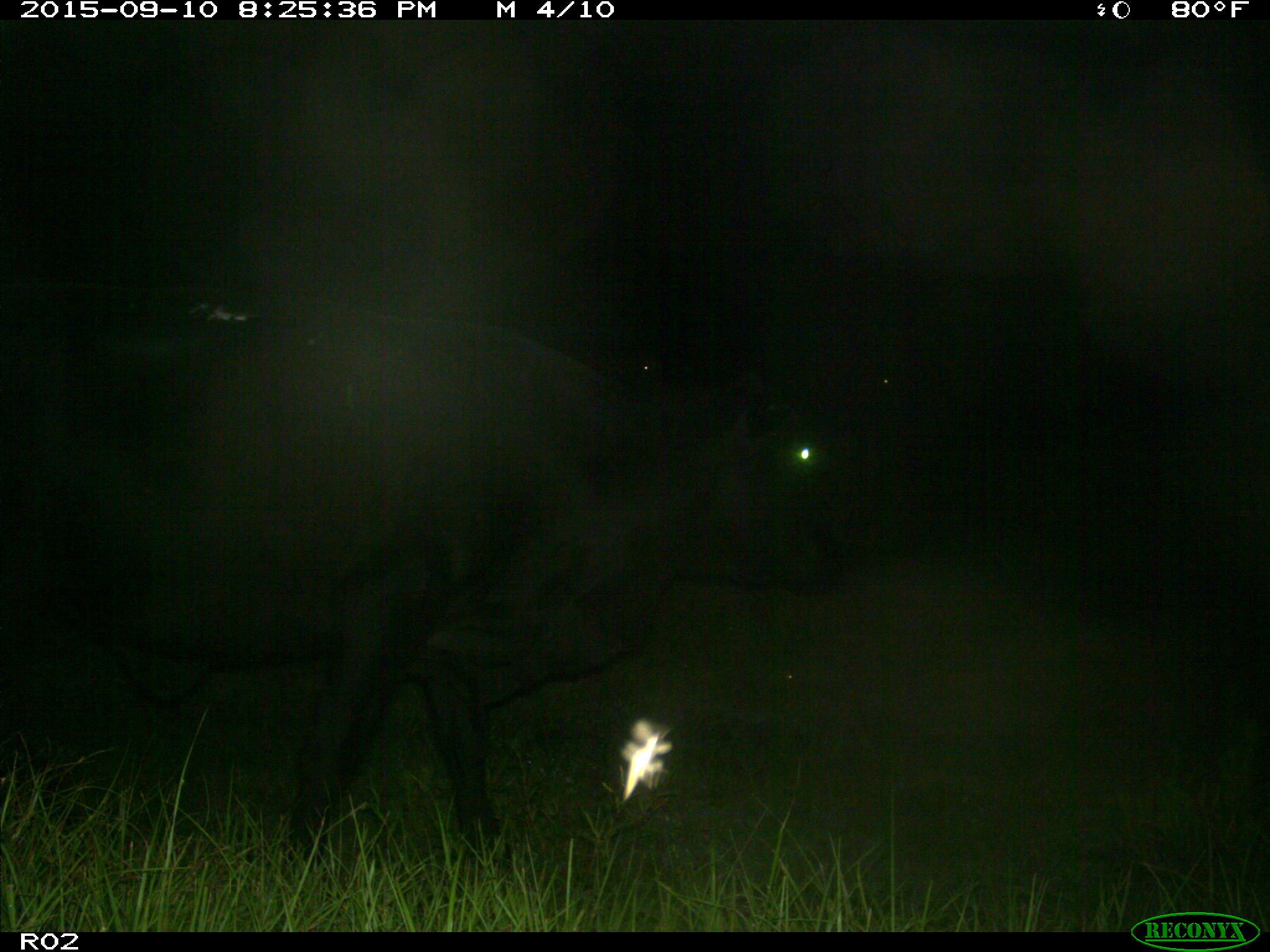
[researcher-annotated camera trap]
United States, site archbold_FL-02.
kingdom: Animalia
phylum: Chordata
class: Mammalia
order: Artiodactyla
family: Bovidae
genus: Bos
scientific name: Bos taurus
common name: domestic cow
Bos taurus (domestic cow).